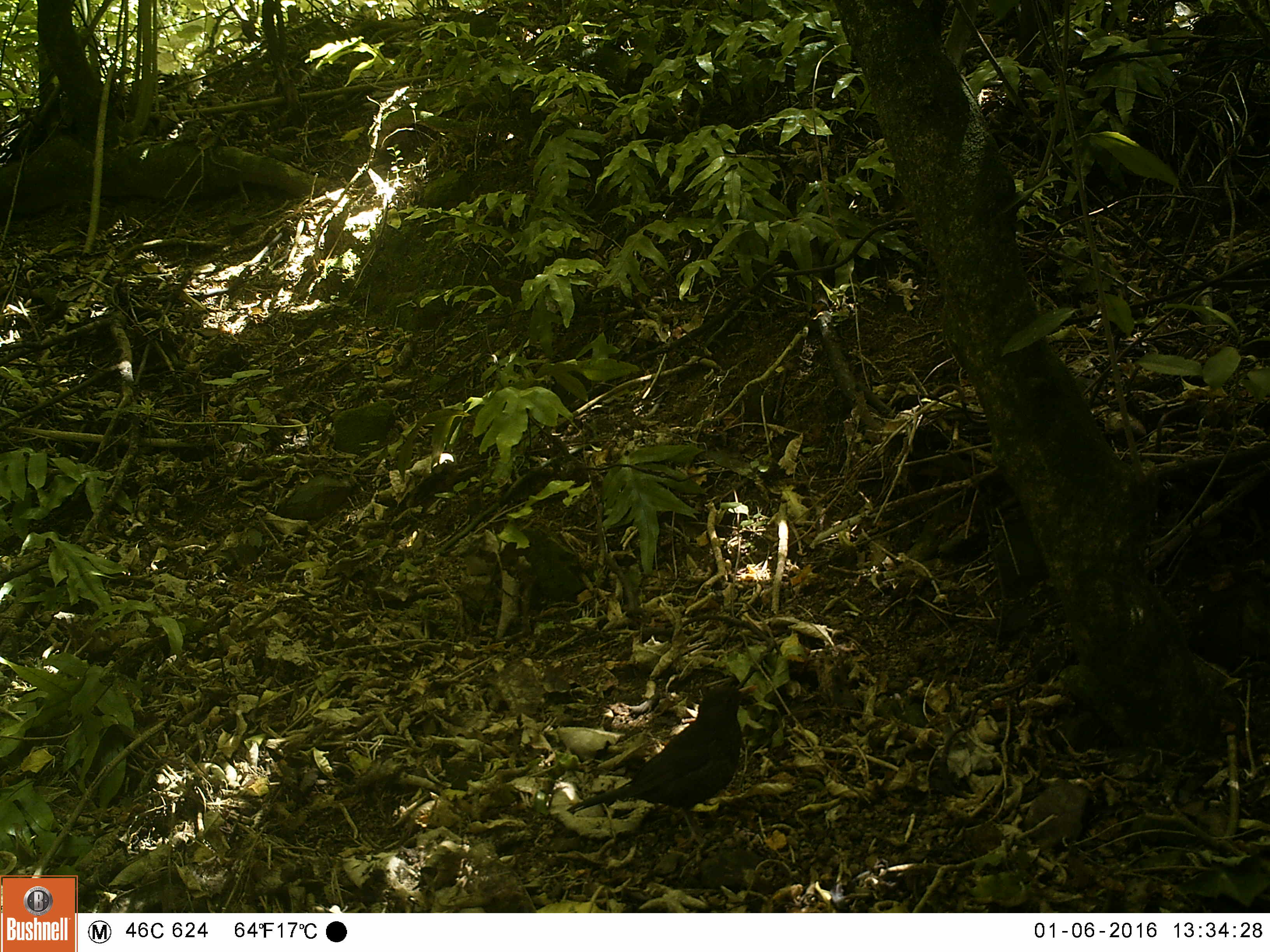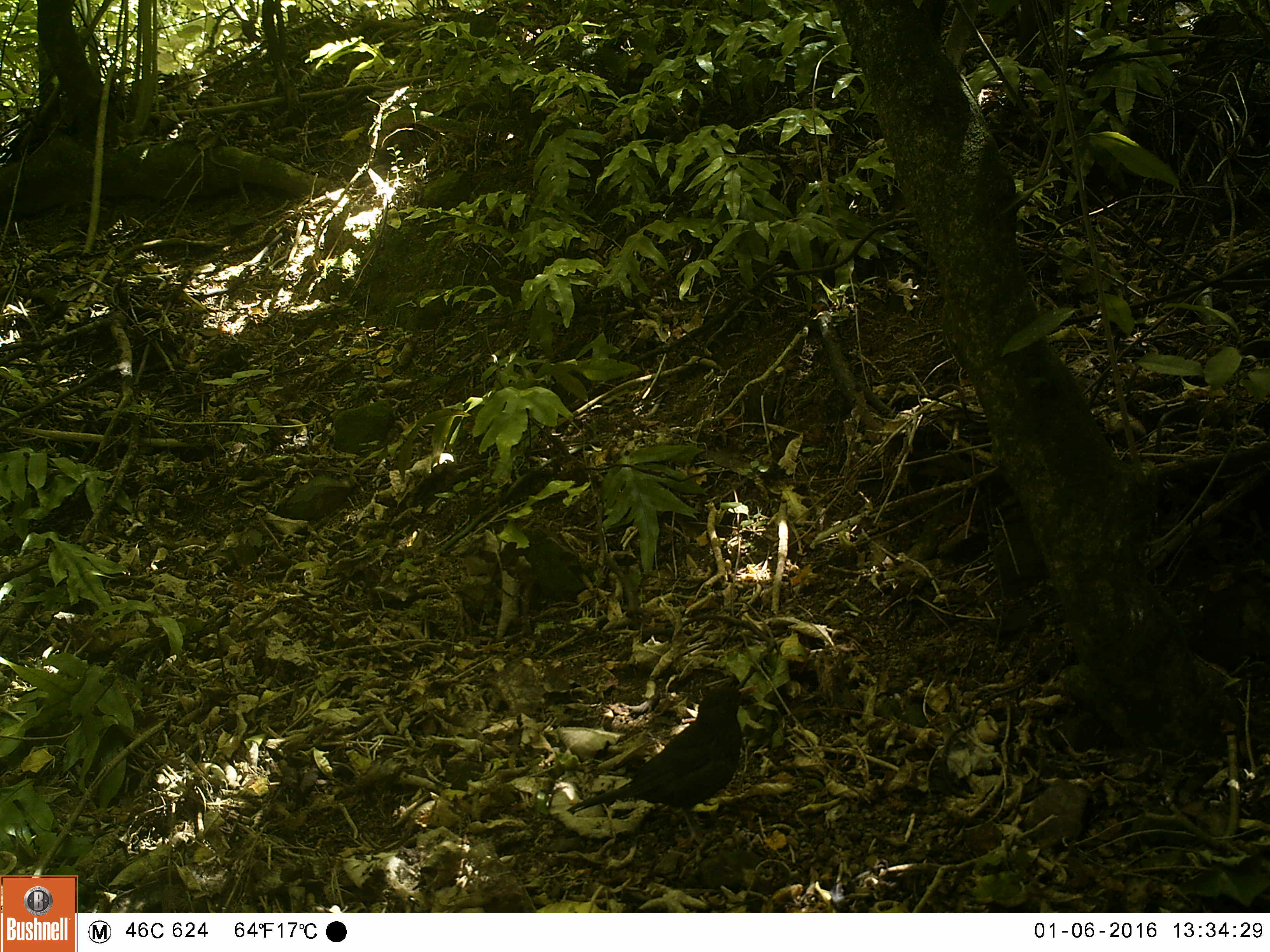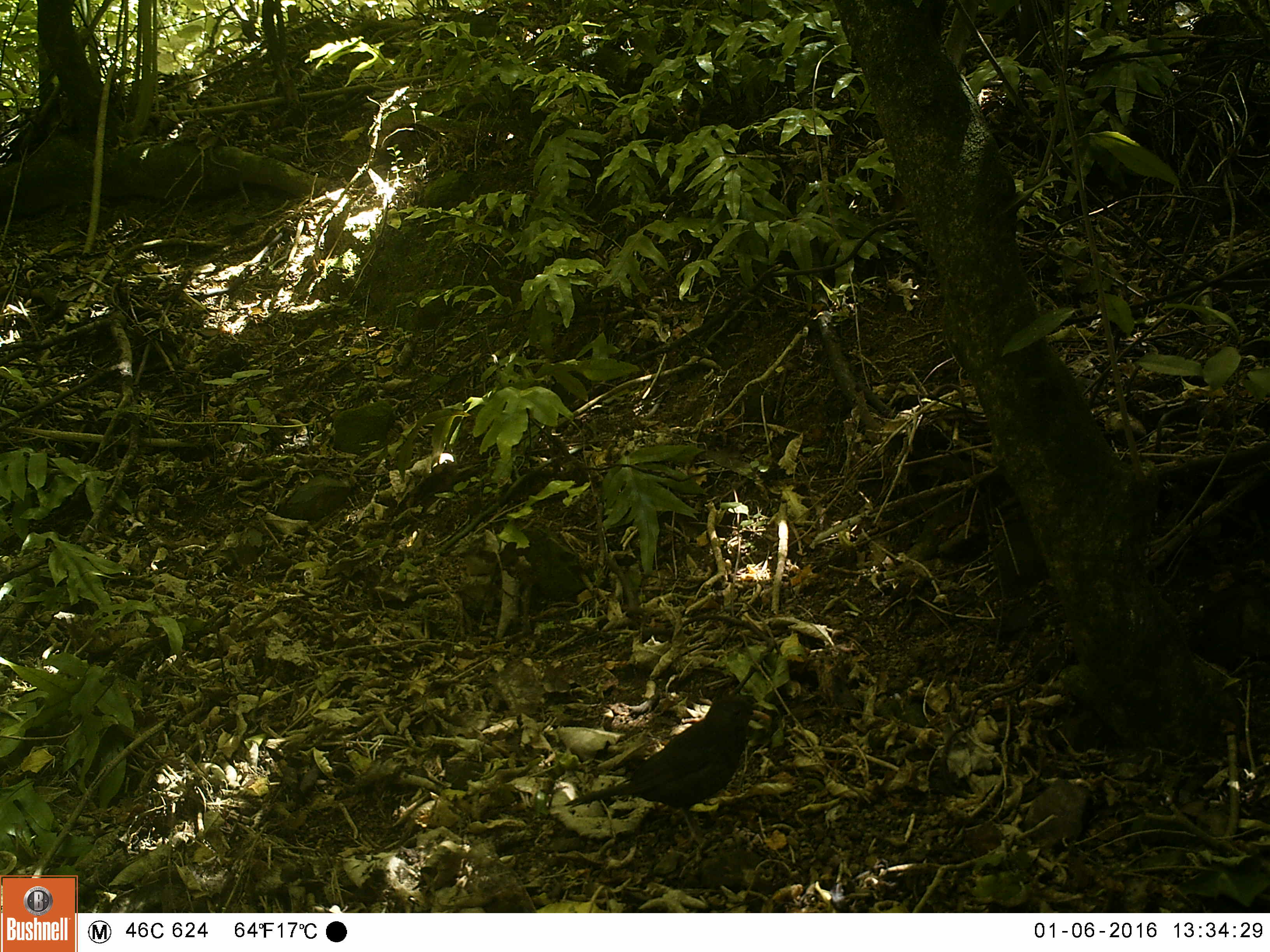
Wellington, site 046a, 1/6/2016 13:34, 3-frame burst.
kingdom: Animalia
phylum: Chordata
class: Aves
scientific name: Aves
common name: bird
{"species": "bird (Aves)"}